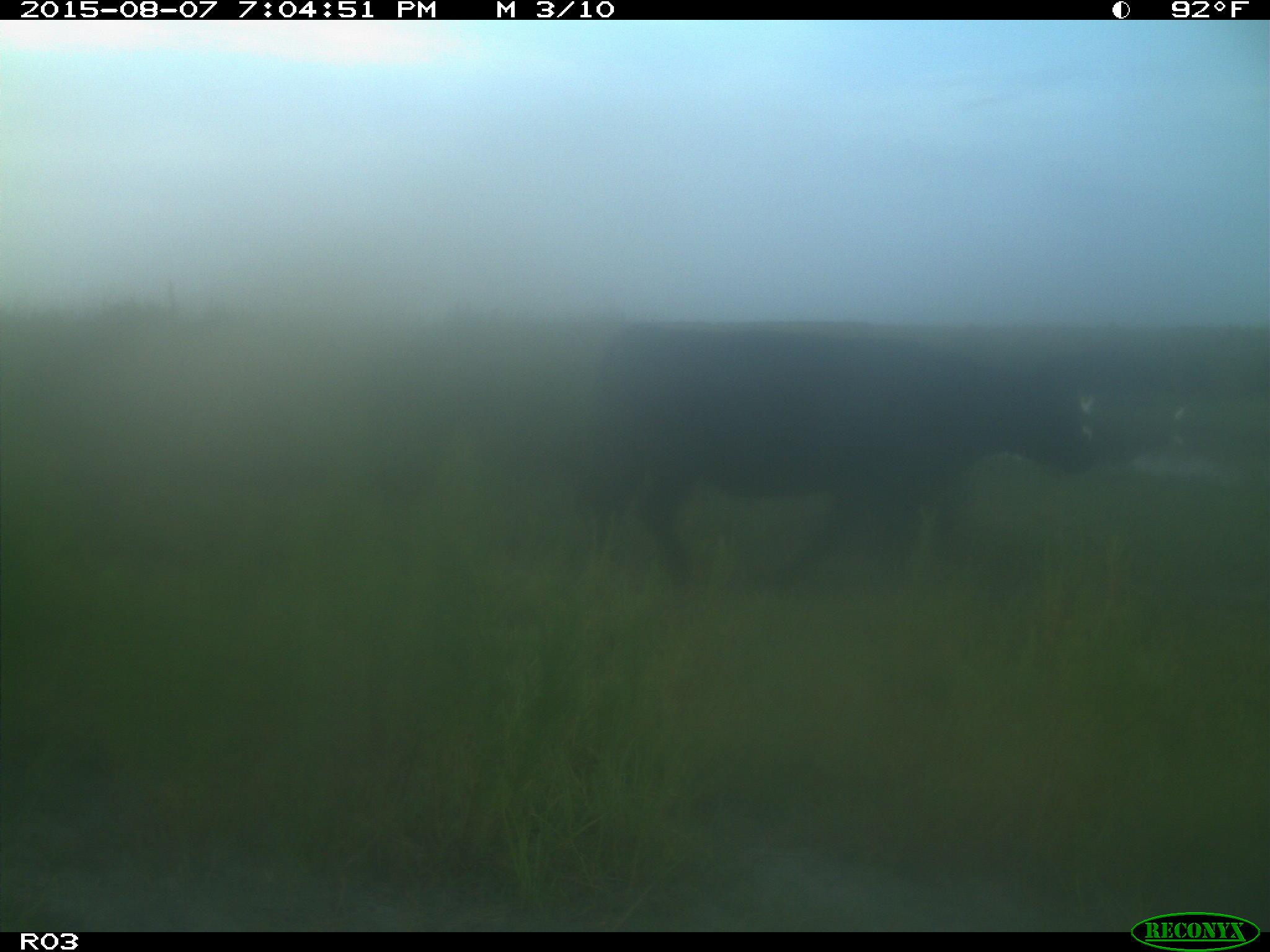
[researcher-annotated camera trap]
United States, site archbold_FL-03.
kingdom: Animalia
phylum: Chordata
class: Mammalia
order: Artiodactyla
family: Bovidae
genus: Bos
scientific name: Bos taurus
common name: domestic cow